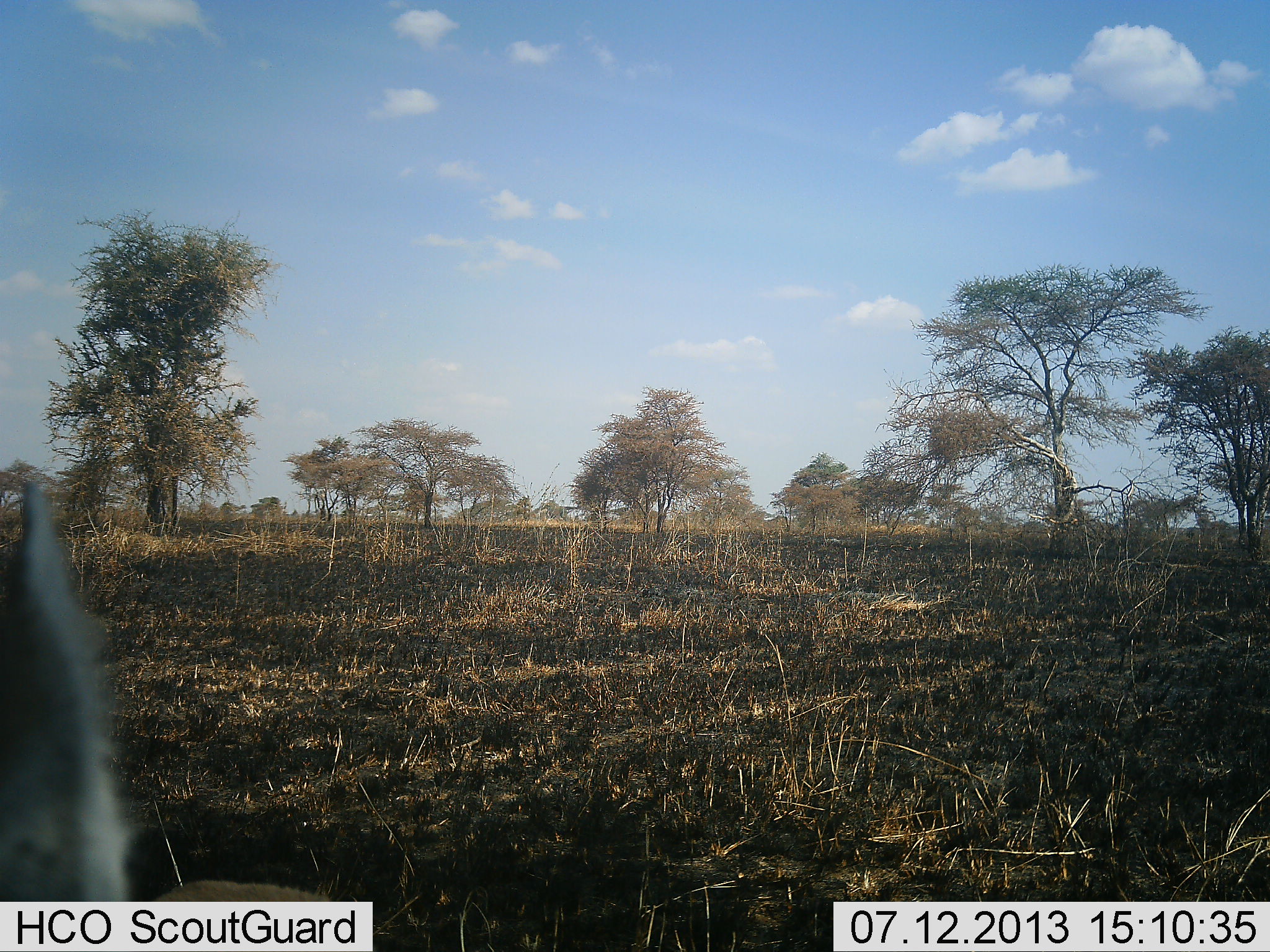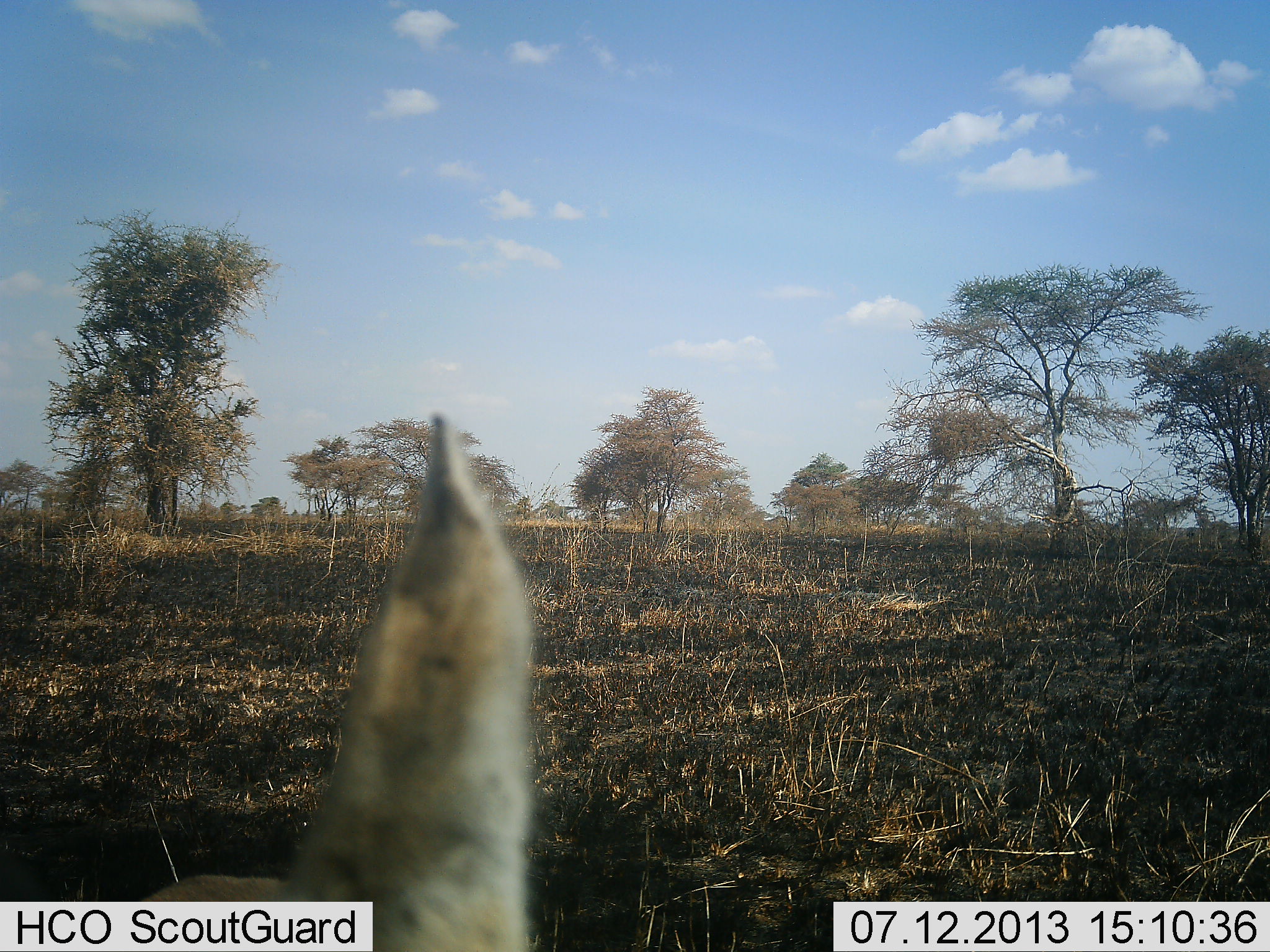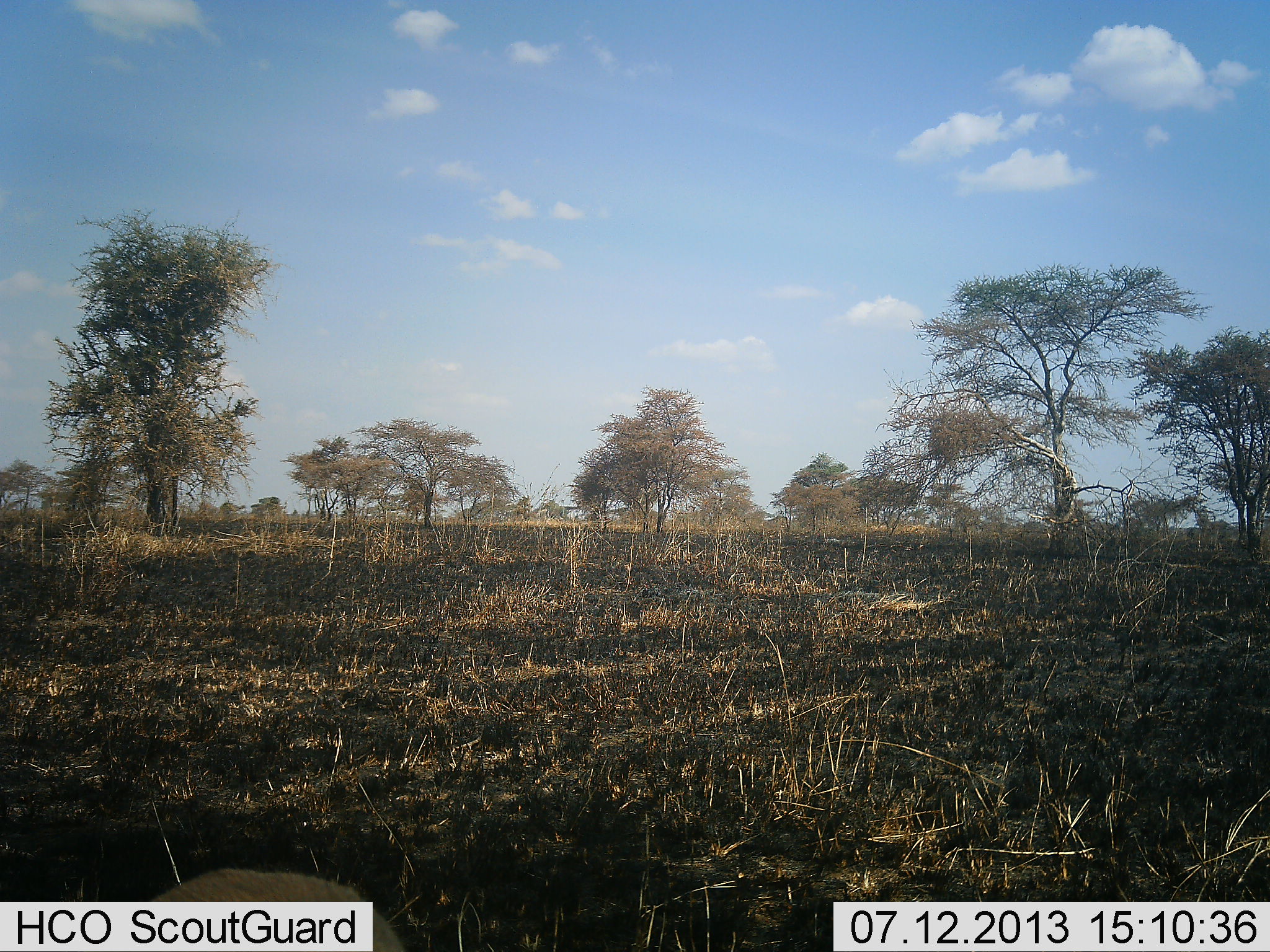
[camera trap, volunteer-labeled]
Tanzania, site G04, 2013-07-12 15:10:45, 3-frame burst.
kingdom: Animalia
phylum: Chordata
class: Mammalia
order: Artiodactyla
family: Bovidae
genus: Eudorcas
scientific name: Eudorcas thomsonii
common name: thomson's gazelle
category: gazellethomsons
Gazellethomsons (thomson's gazelle) (Eudorcas thomsonii), count 1. Behavior (volunteer vote fractions): standing 75%, resting 0%, moving 12%, interacting 0%. Young present (vote fraction): 0%. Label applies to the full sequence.